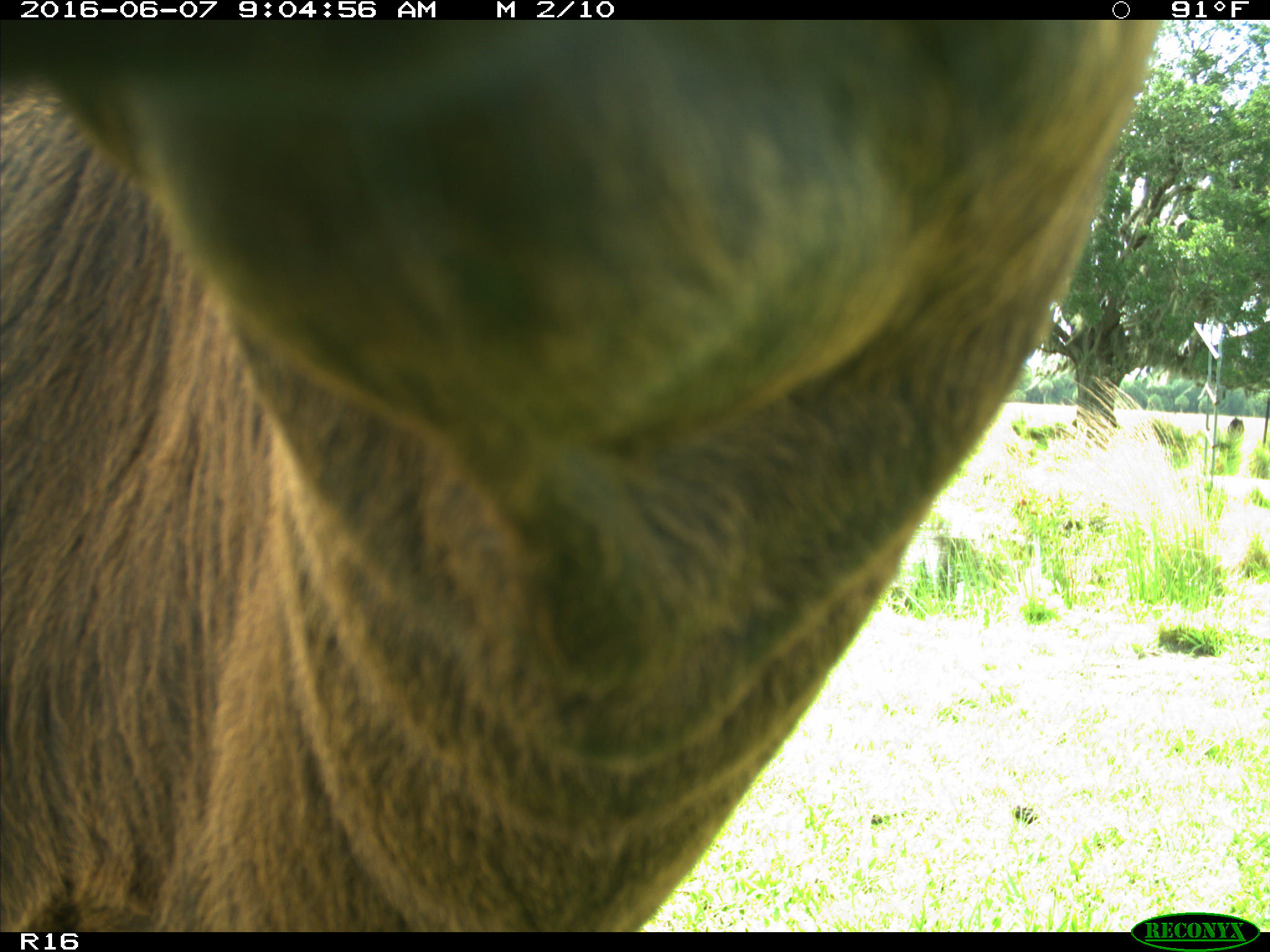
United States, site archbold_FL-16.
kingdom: Animalia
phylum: Chordata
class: Mammalia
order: Artiodactyla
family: Bovidae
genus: Bos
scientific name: Bos taurus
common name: domestic cow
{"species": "Bos taurus (domestic cow)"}